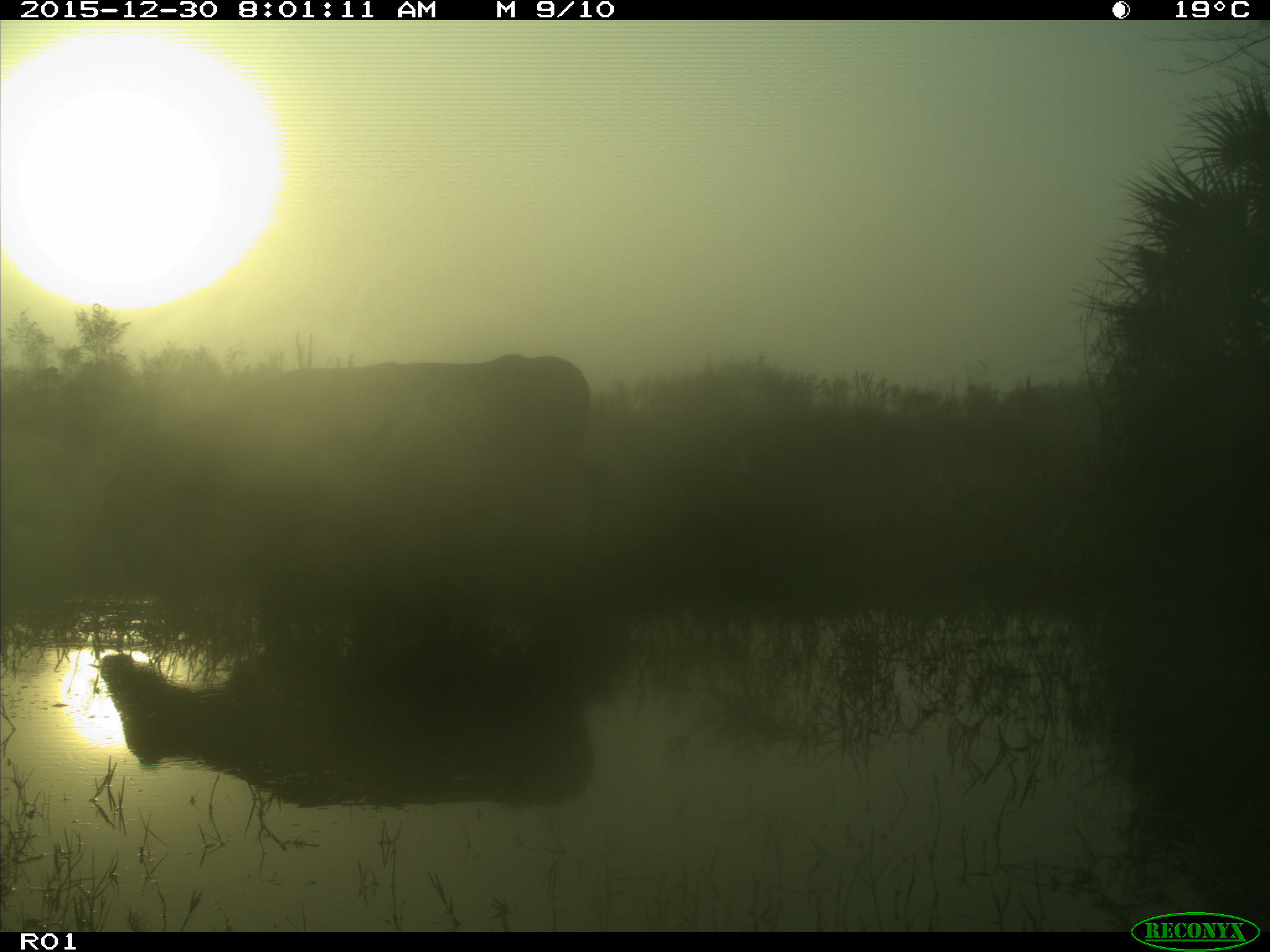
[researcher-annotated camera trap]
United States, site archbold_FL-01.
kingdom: Animalia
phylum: Chordata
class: Mammalia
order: Artiodactyla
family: Bovidae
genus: Bos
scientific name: Bos taurus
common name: domestic cow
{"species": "Bos taurus (domestic cow)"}